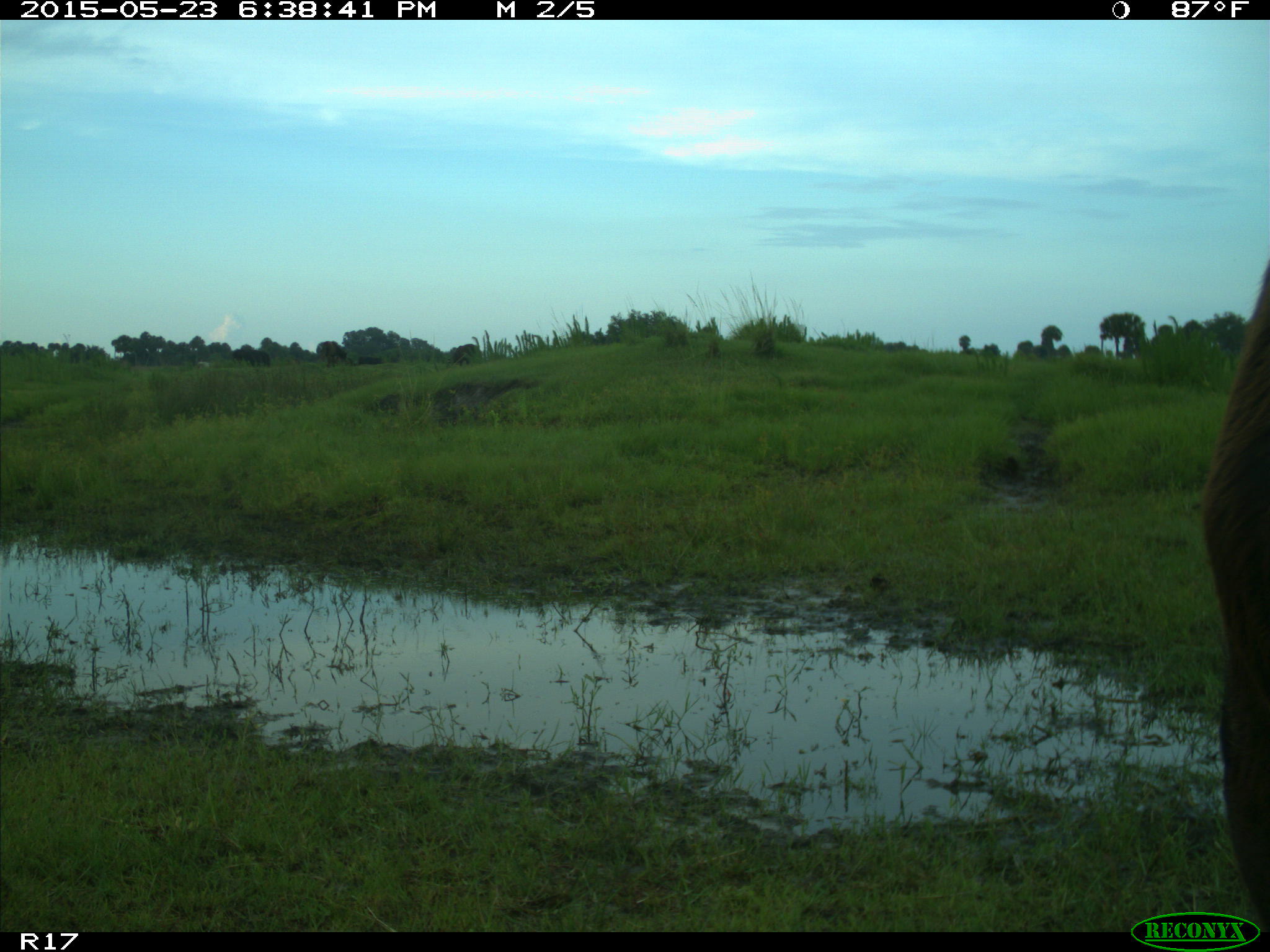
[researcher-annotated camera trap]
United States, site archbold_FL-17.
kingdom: Animalia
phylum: Chordata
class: Mammalia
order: Artiodactyla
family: Bovidae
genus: Bos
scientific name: Bos taurus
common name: domestic cow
Bos taurus (domestic cow).